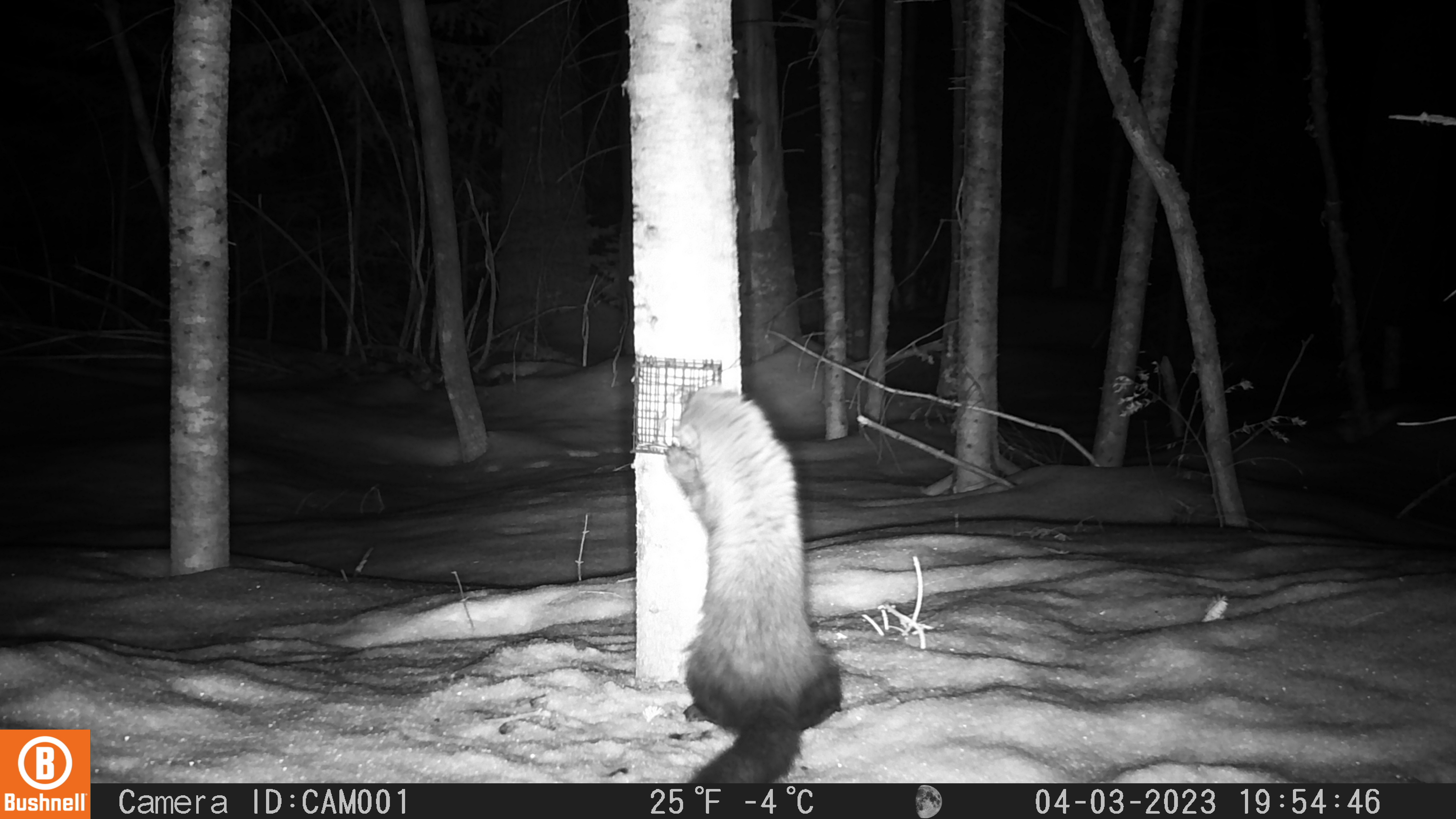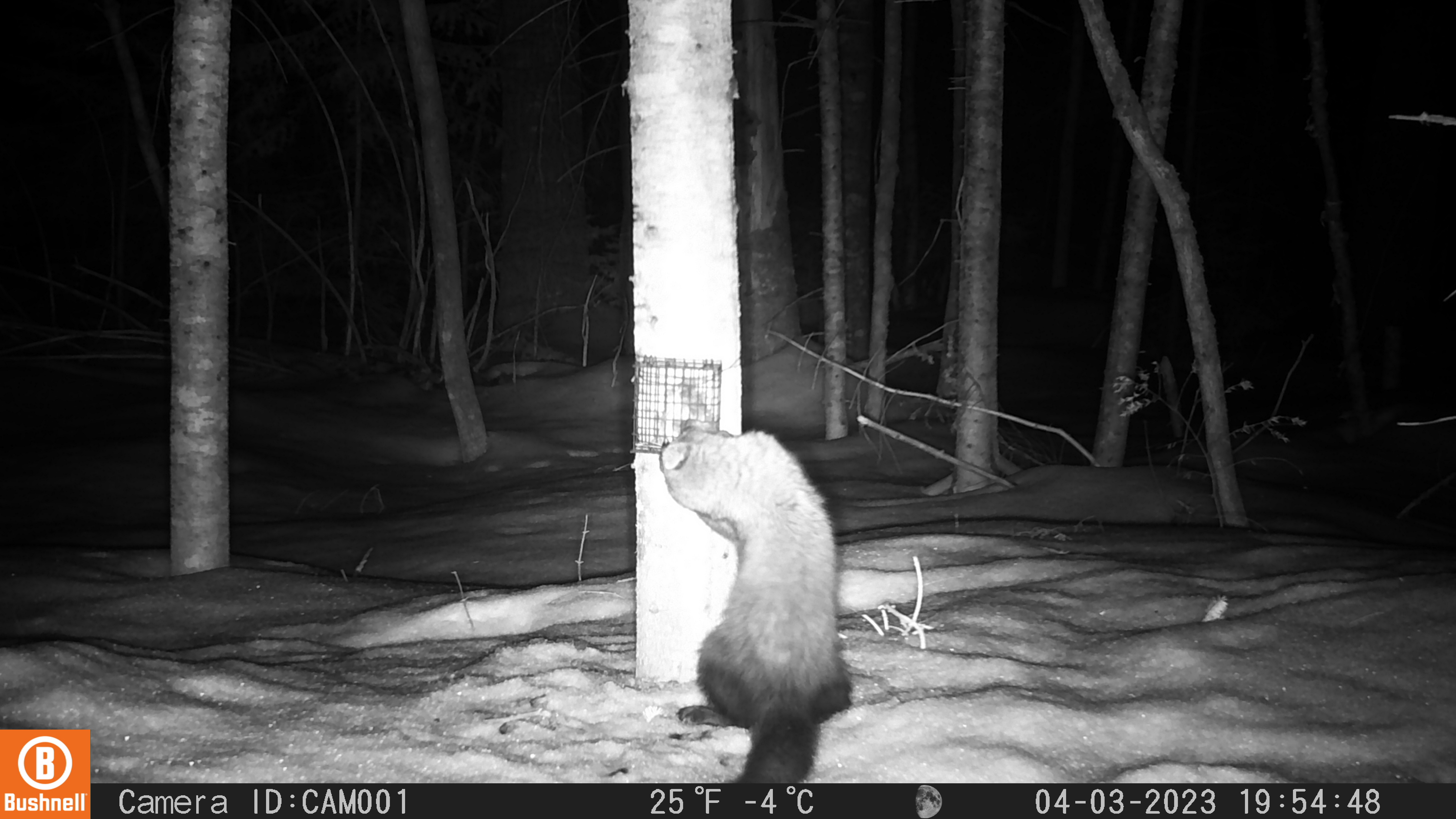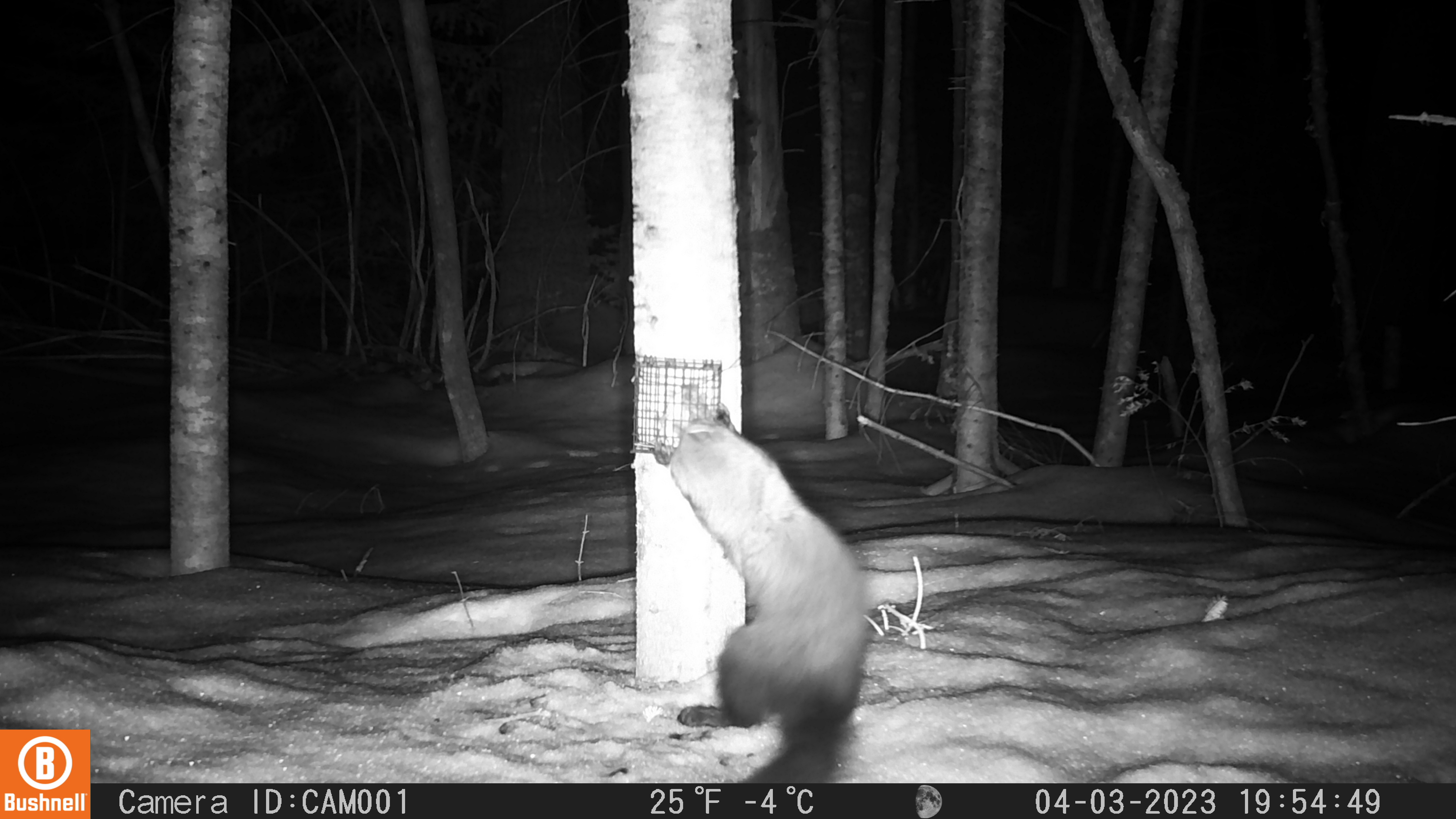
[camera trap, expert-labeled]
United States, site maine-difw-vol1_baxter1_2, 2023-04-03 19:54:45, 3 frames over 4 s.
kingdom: Animalia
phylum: Chordata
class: Mammalia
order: Carnivora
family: Mustelidae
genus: Pekania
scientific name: Pekania pennanti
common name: fisher